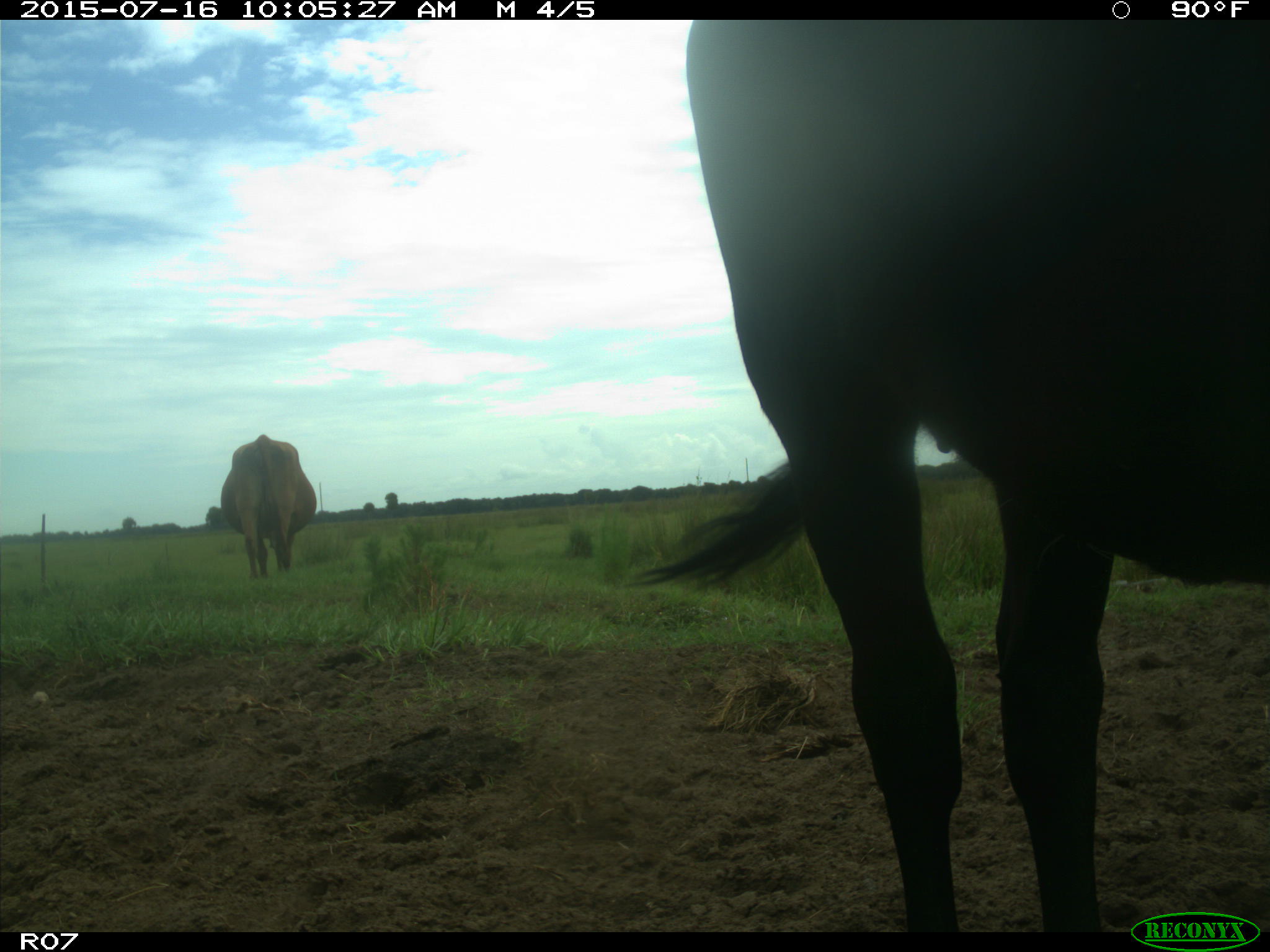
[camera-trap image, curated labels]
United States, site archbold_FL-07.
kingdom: Animalia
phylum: Chordata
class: Mammalia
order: Artiodactyla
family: Bovidae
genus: Bos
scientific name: Bos taurus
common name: domestic cow